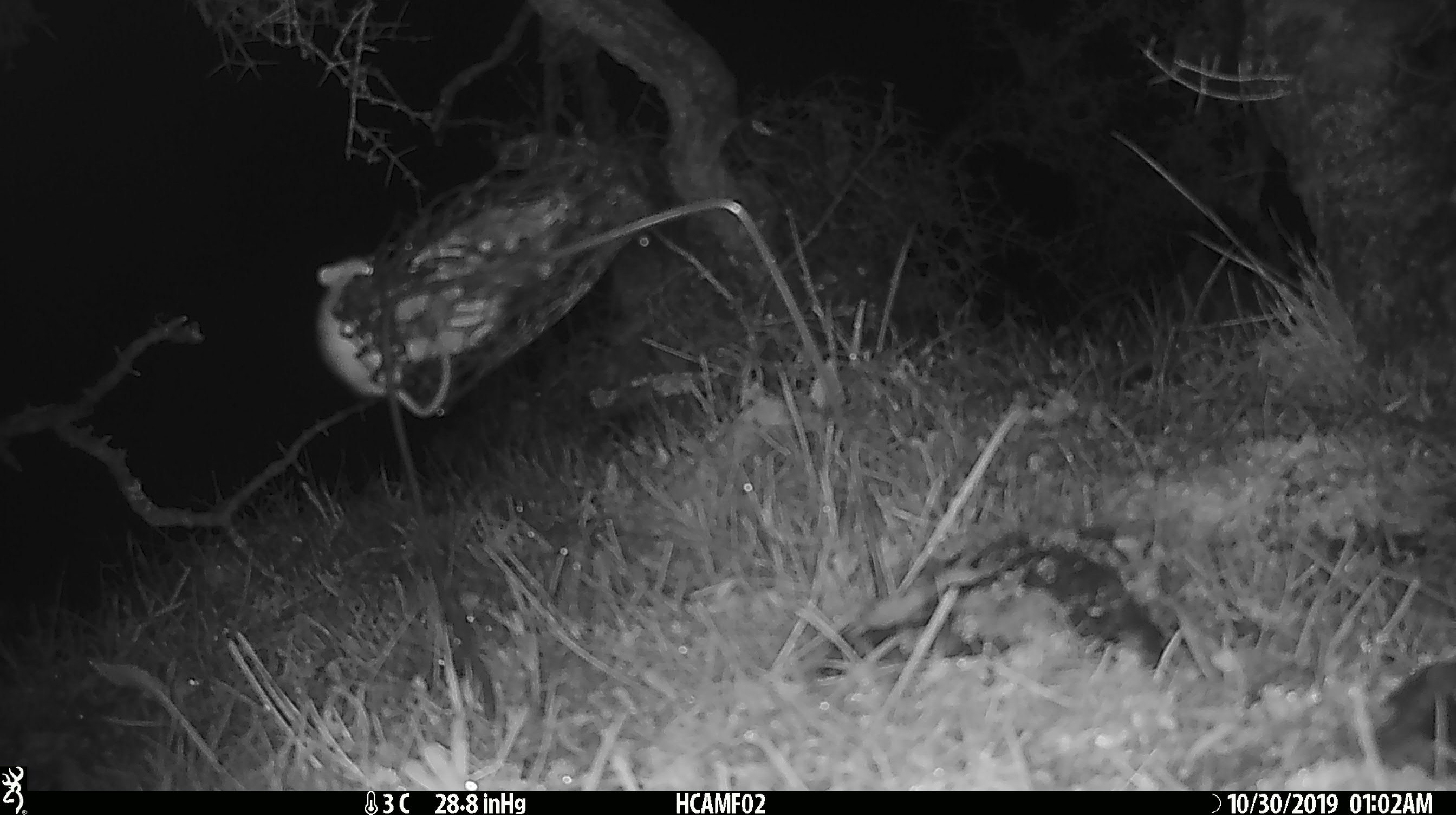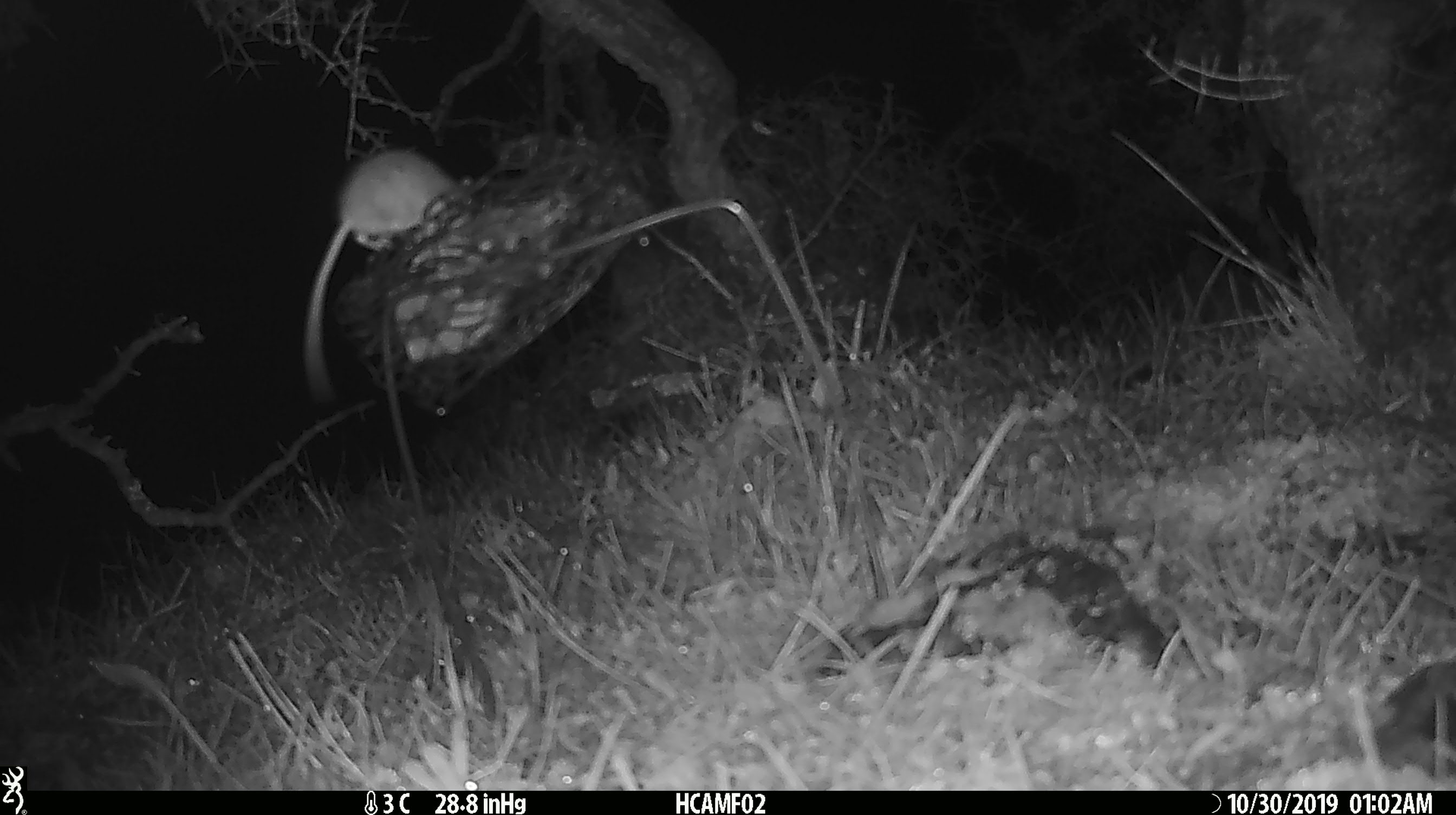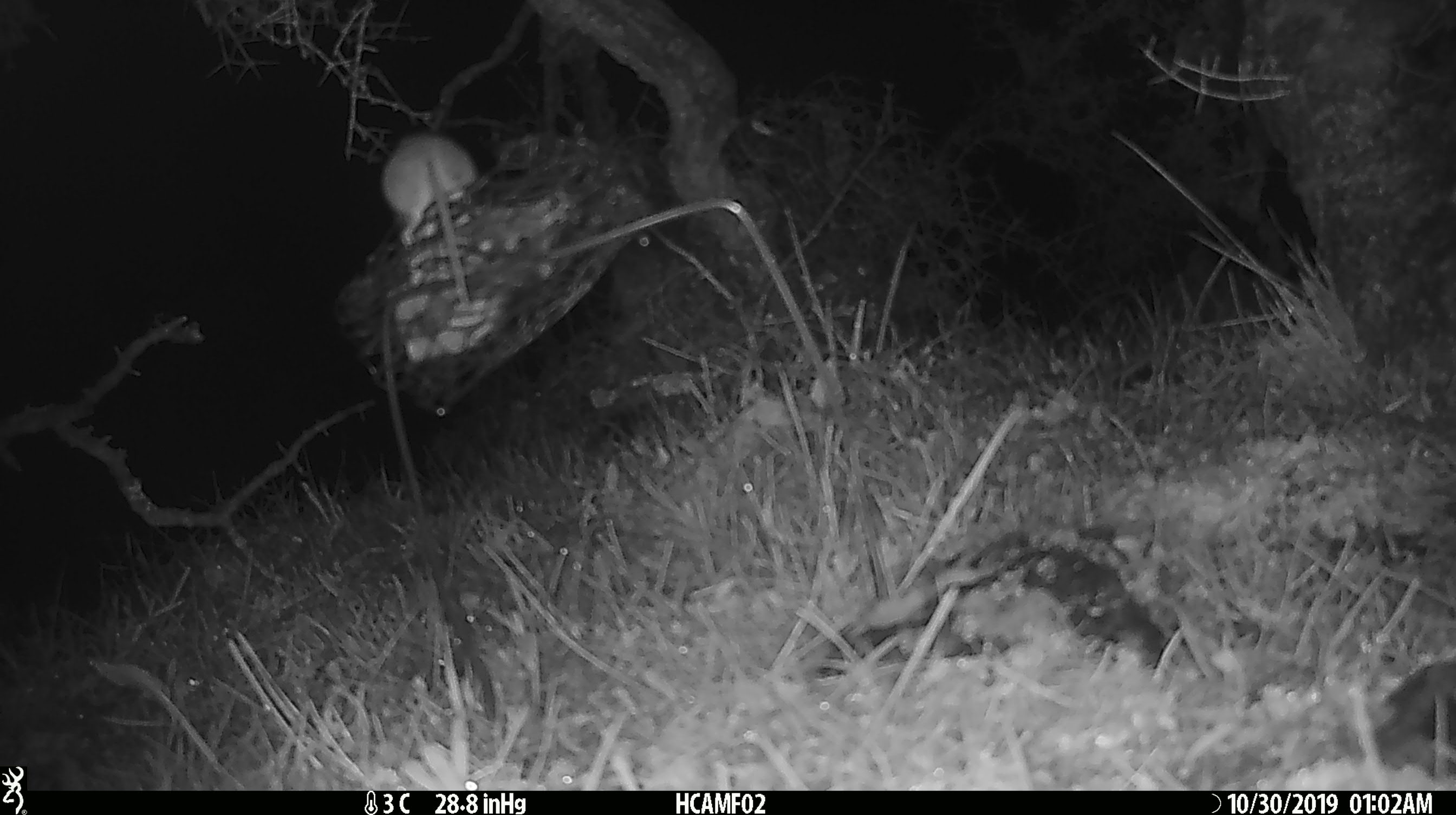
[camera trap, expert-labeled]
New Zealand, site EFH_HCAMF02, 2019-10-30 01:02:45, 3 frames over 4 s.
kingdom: Animalia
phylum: Chordata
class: Mammalia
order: Rodentia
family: Muridae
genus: Mus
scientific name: Mus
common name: mouse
Mouse (Mus).